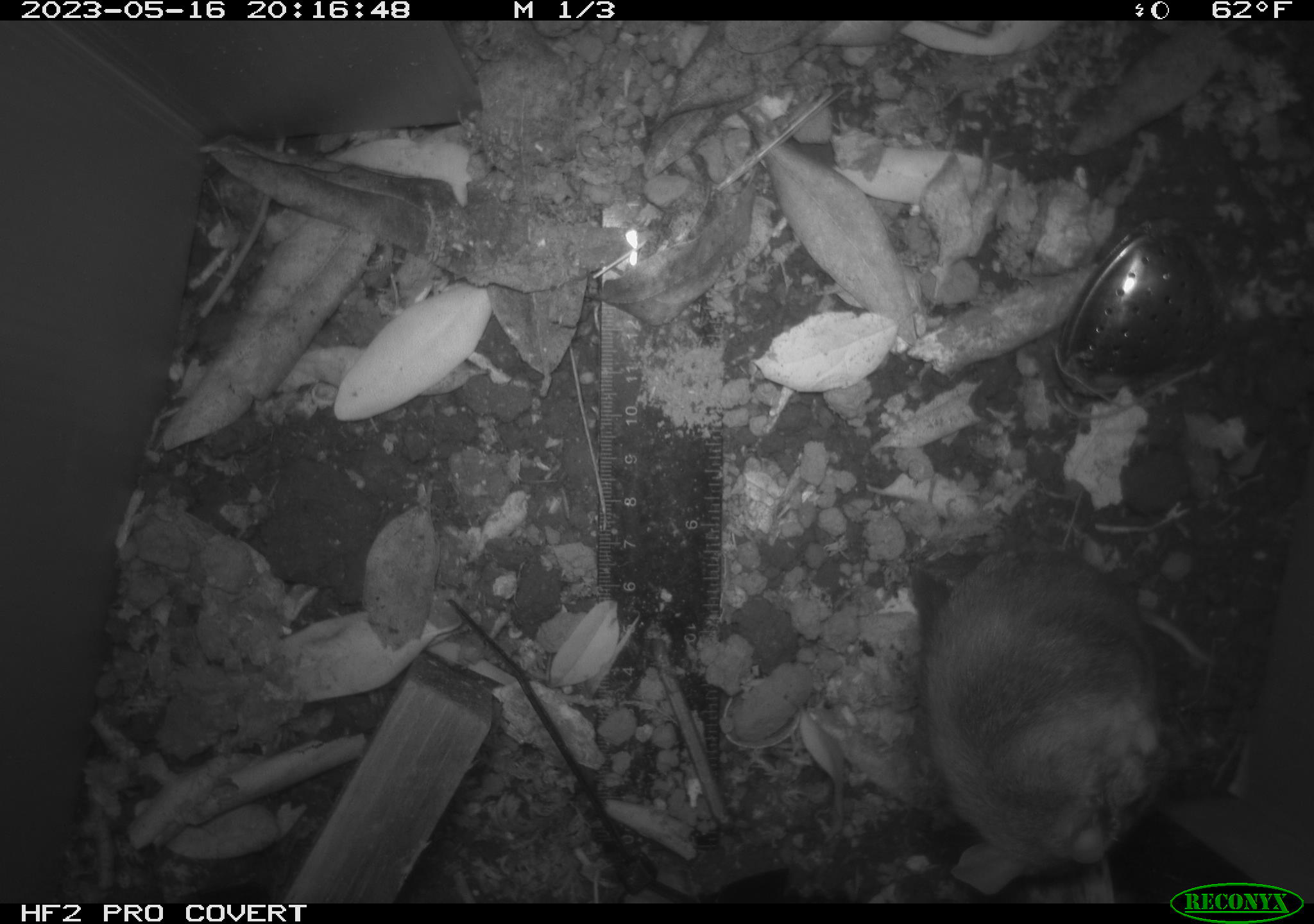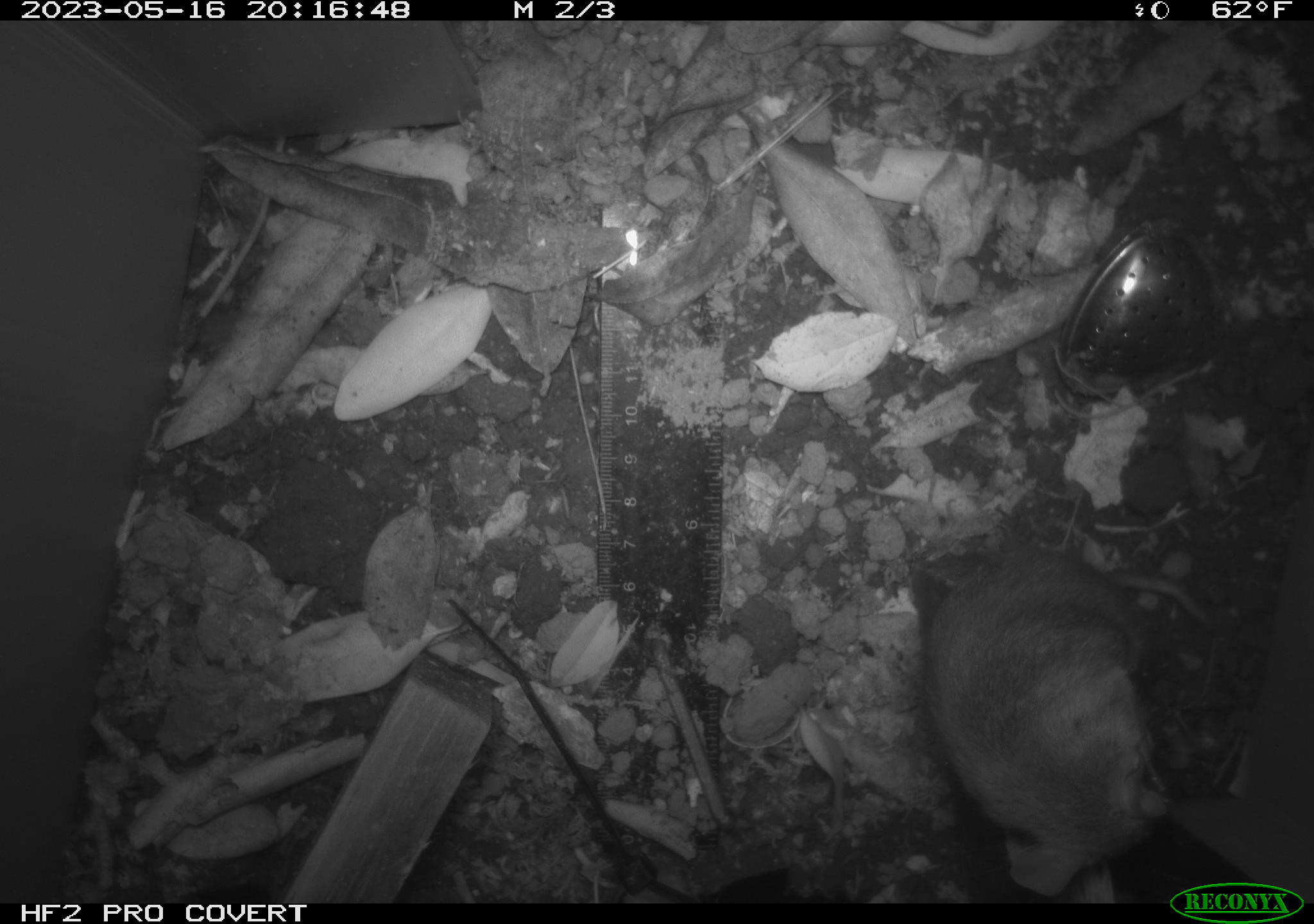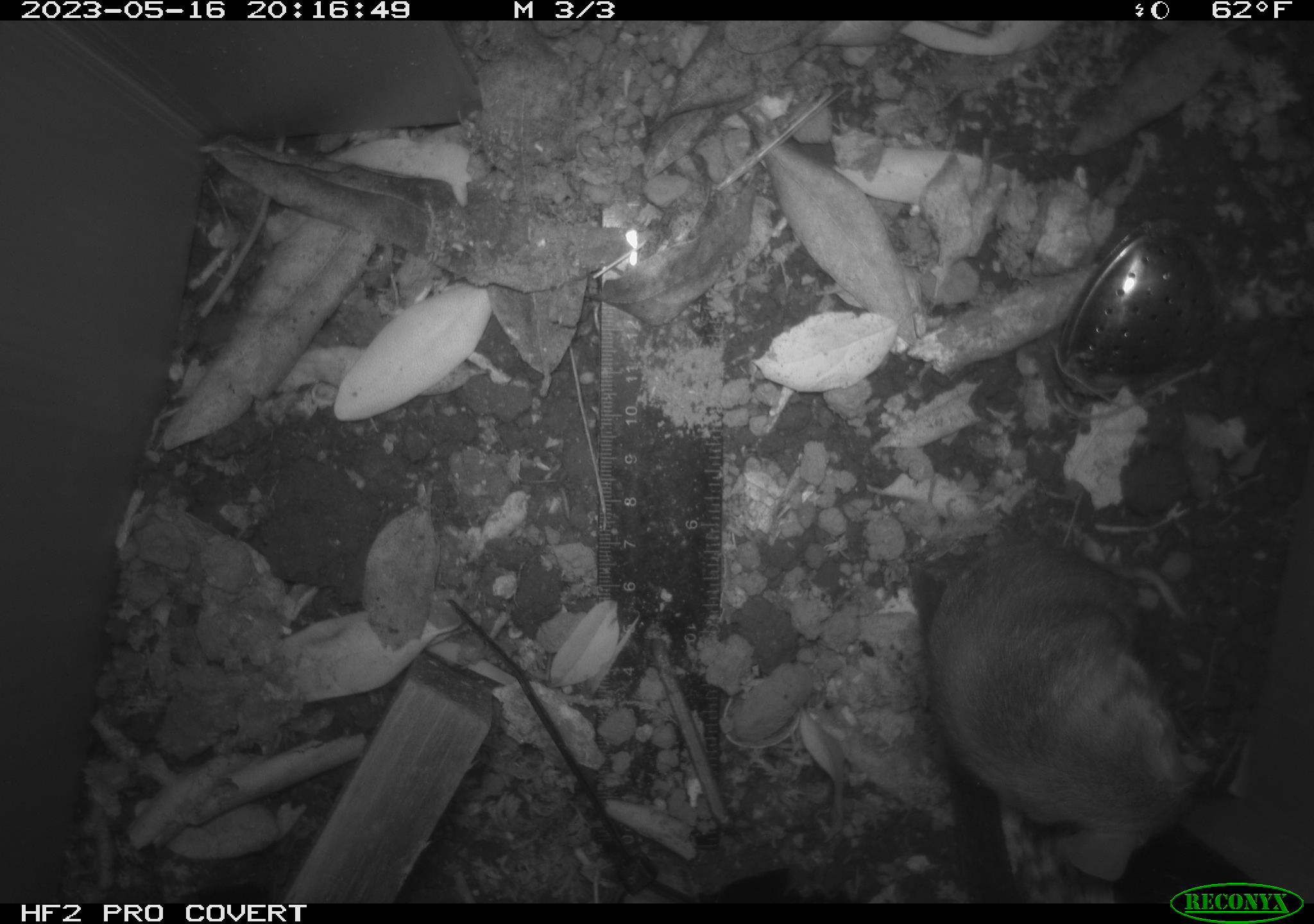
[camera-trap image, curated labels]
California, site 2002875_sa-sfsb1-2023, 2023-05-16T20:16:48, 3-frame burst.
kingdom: Animalia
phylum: Chordata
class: Mammalia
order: Rodentia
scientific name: Rodentia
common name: mouse species